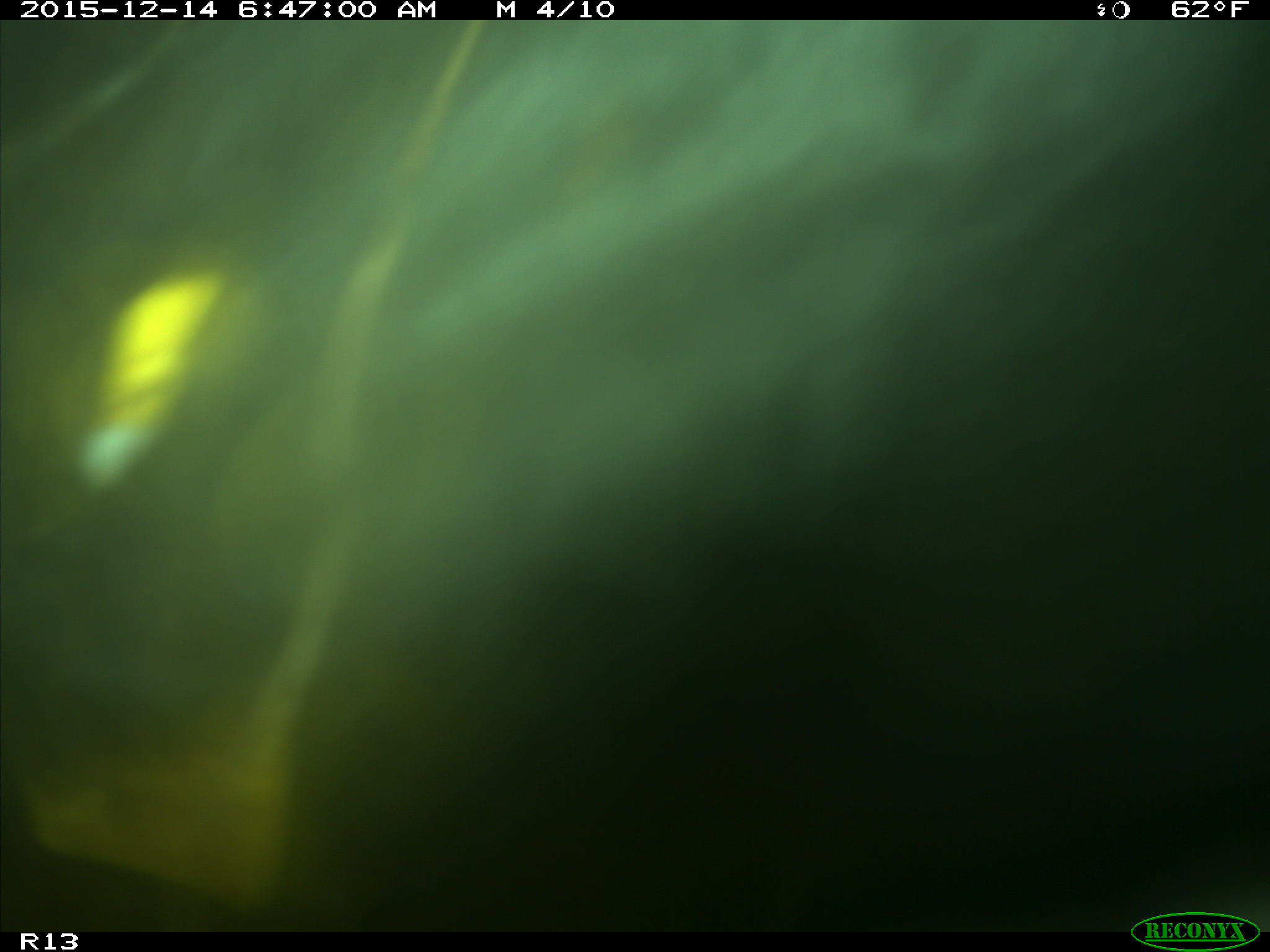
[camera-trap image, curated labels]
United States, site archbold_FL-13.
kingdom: Animalia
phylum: Chordata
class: Mammalia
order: Artiodactyla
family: Bovidae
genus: Bos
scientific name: Bos taurus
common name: domestic cow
Bos taurus (domestic cow).